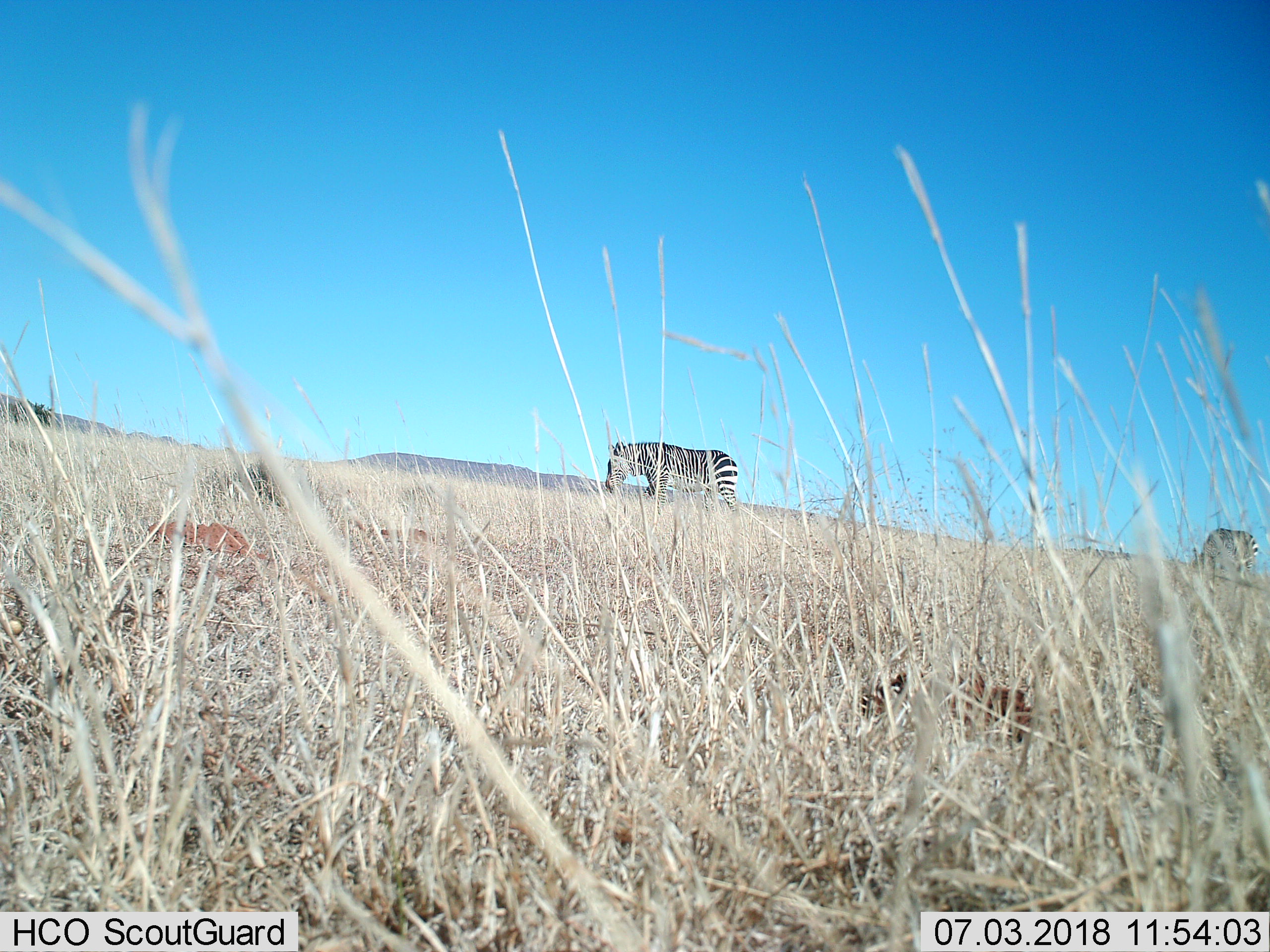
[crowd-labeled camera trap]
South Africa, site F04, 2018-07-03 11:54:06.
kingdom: Animalia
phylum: Chordata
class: Mammalia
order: Perissodactyla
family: Equidae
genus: Equus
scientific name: Equus zebra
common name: mountain zebra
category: zebramountain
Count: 2.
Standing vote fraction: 25%.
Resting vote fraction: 0%.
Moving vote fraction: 25%.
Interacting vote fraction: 0%.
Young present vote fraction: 0%.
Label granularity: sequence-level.